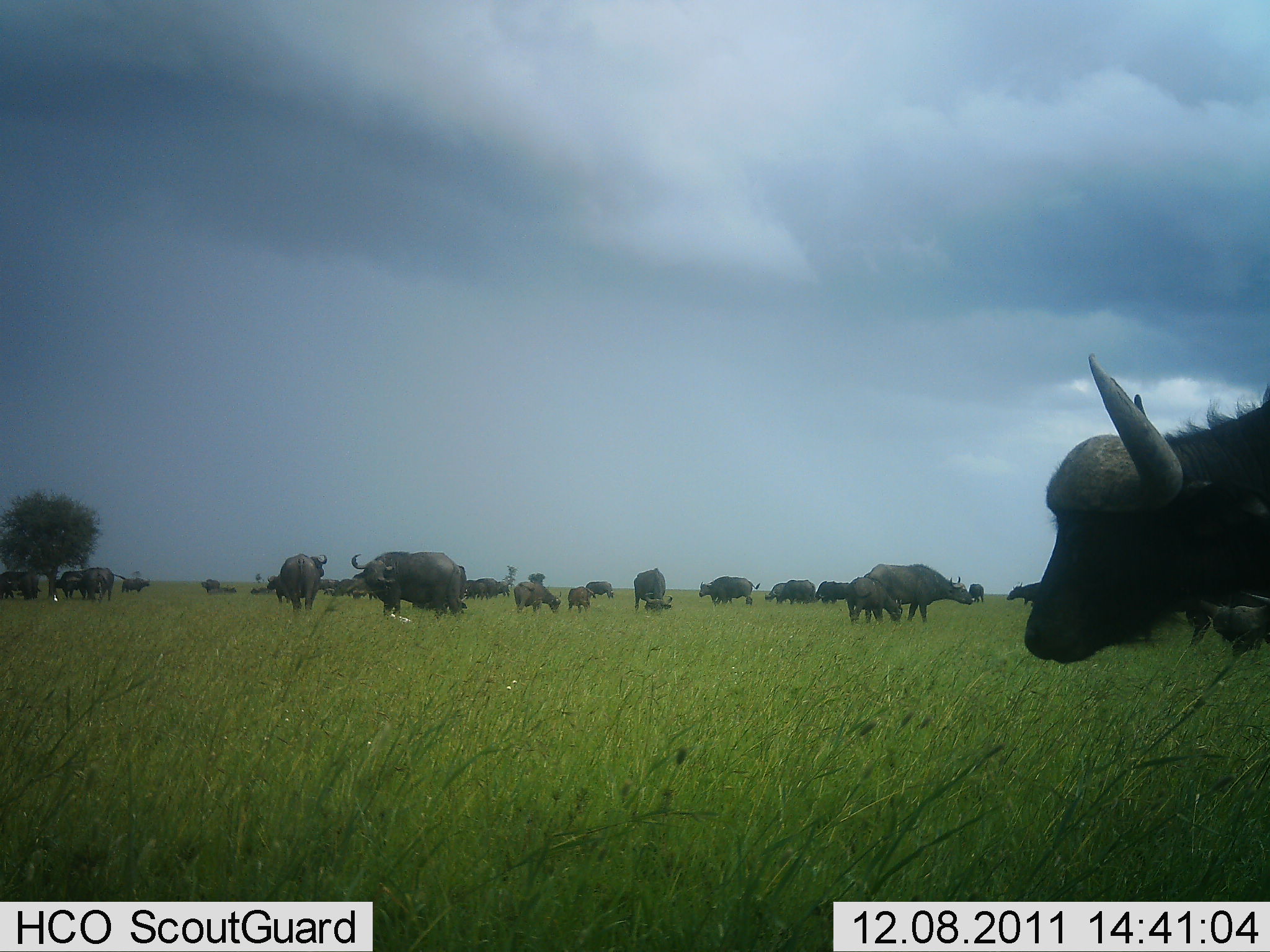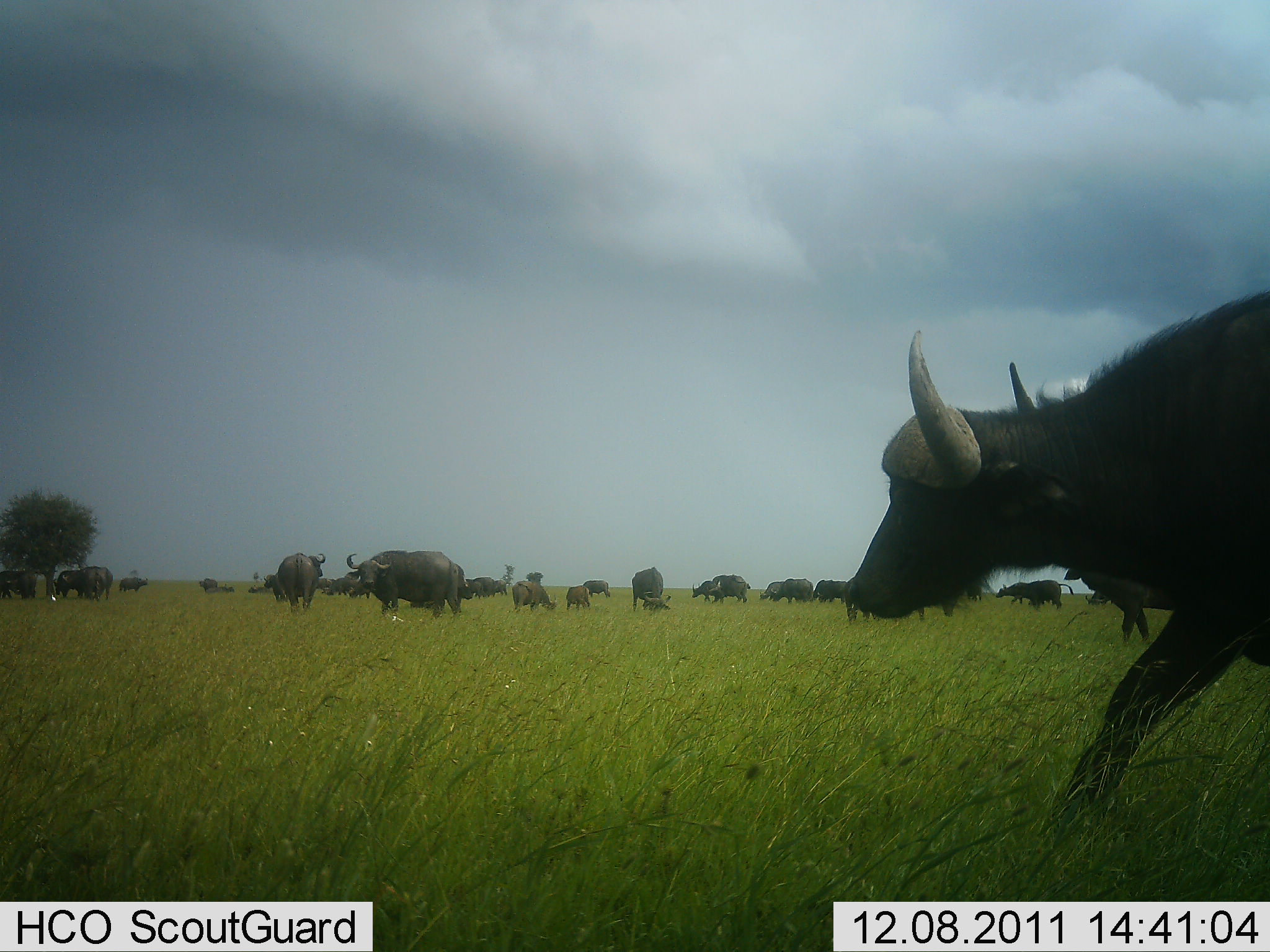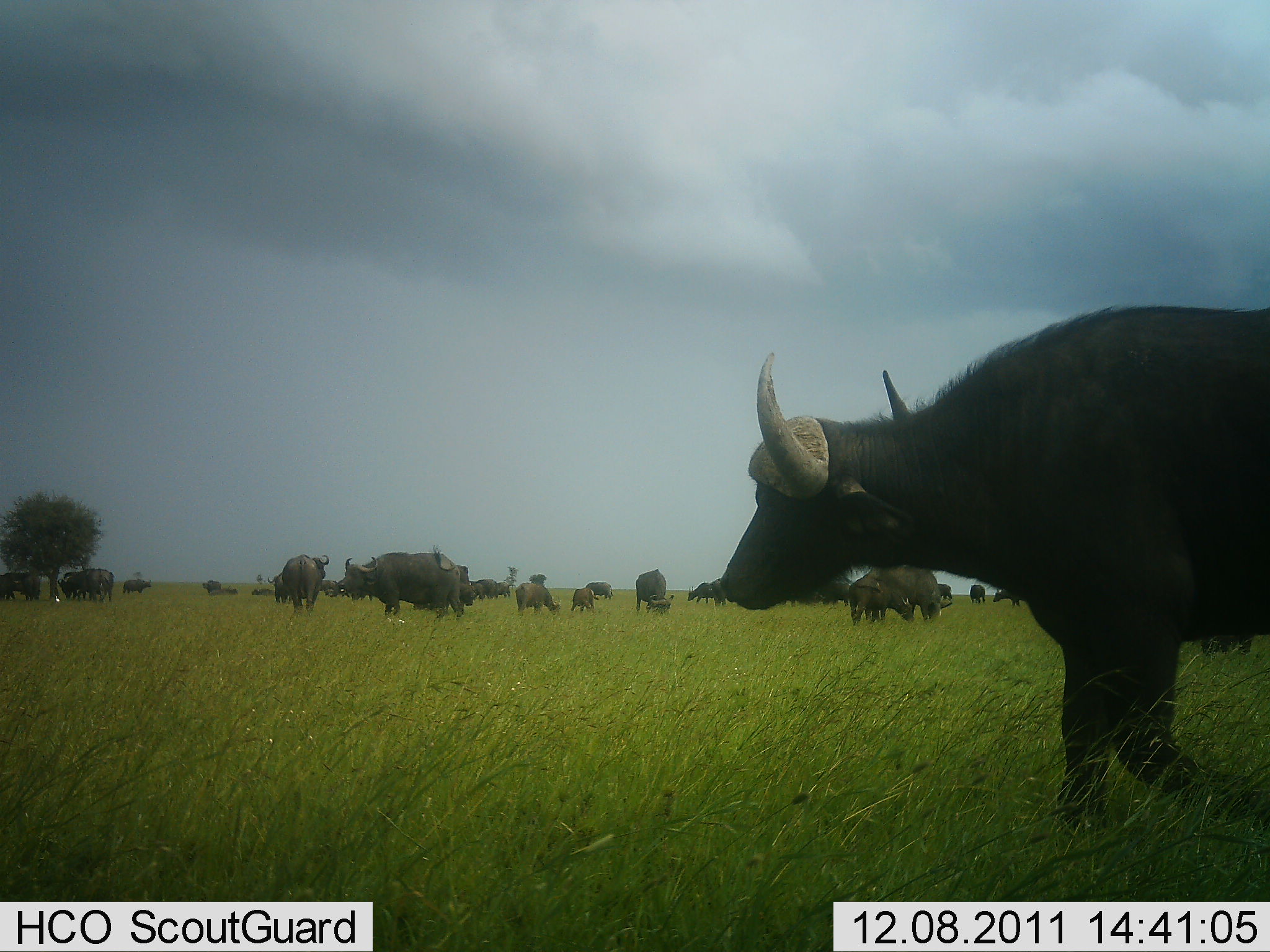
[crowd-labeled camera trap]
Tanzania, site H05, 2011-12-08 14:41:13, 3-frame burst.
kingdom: Animalia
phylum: Chordata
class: Mammalia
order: Artiodactyla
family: Bovidae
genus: Syncerus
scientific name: Syncerus caffer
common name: cape buffalo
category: buffalo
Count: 11-50.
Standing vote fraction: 64%.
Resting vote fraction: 14%.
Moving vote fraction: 50%.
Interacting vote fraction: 7%.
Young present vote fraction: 21%.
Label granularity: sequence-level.